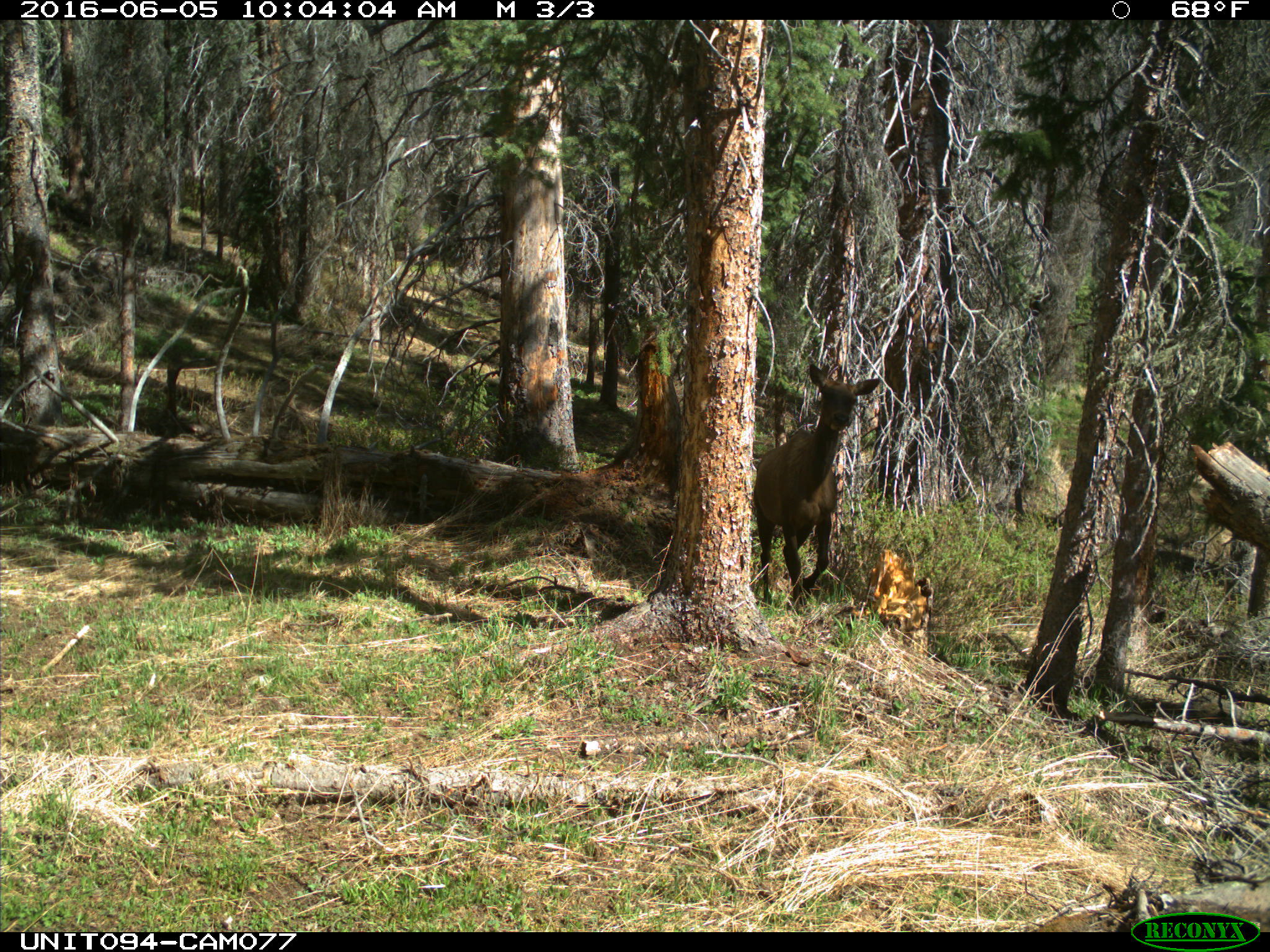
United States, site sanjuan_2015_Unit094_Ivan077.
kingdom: Animalia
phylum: Chordata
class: Mammalia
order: Artiodactyla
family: Cervidae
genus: Cervus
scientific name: Cervus elaphus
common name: red deer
Cervus elaphus (red deer).